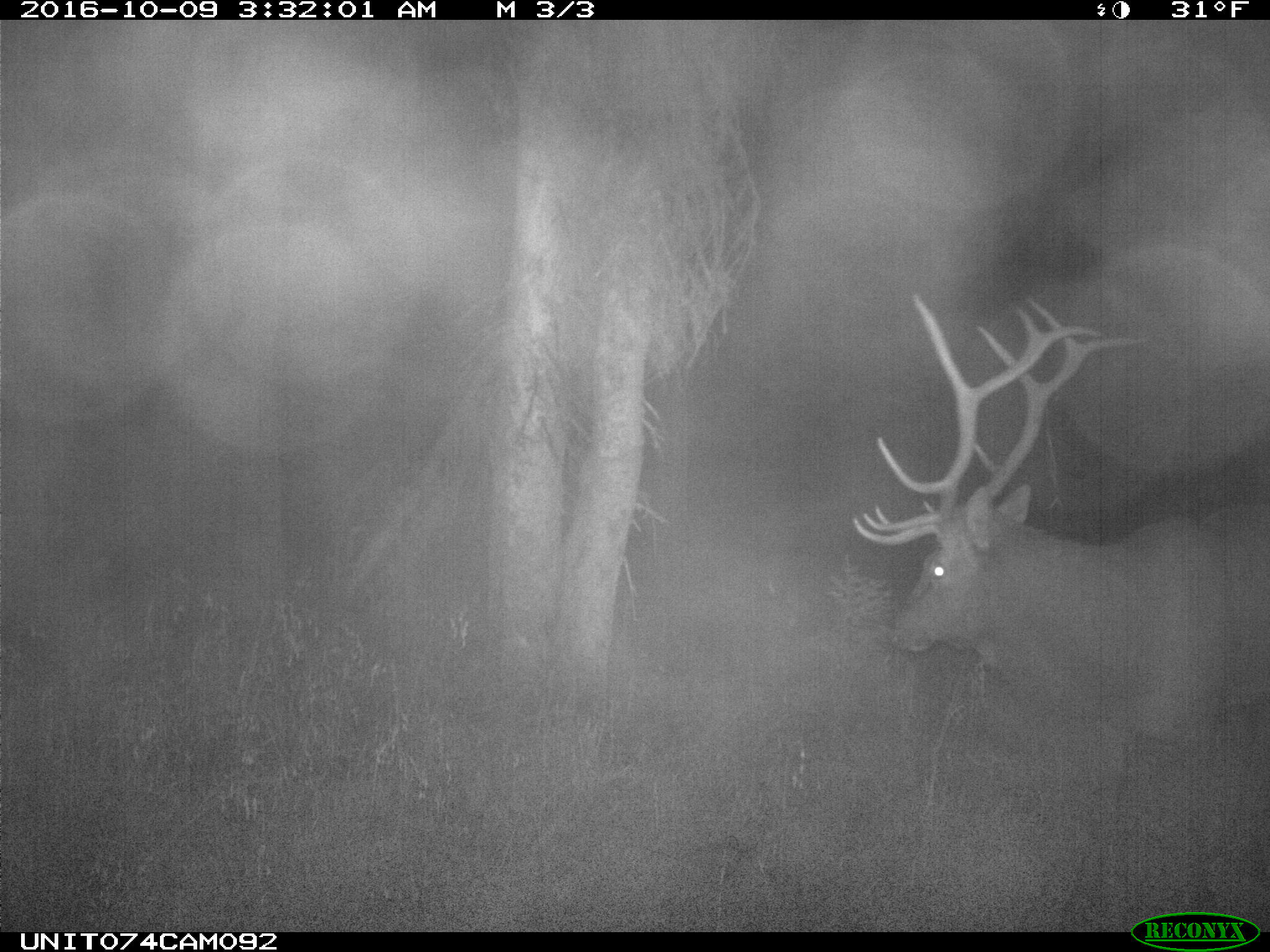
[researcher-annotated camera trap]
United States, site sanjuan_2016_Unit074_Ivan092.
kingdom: Animalia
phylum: Chordata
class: Mammalia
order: Artiodactyla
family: Cervidae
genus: Cervus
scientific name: Cervus elaphus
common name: red deer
Cervus elaphus (red deer).